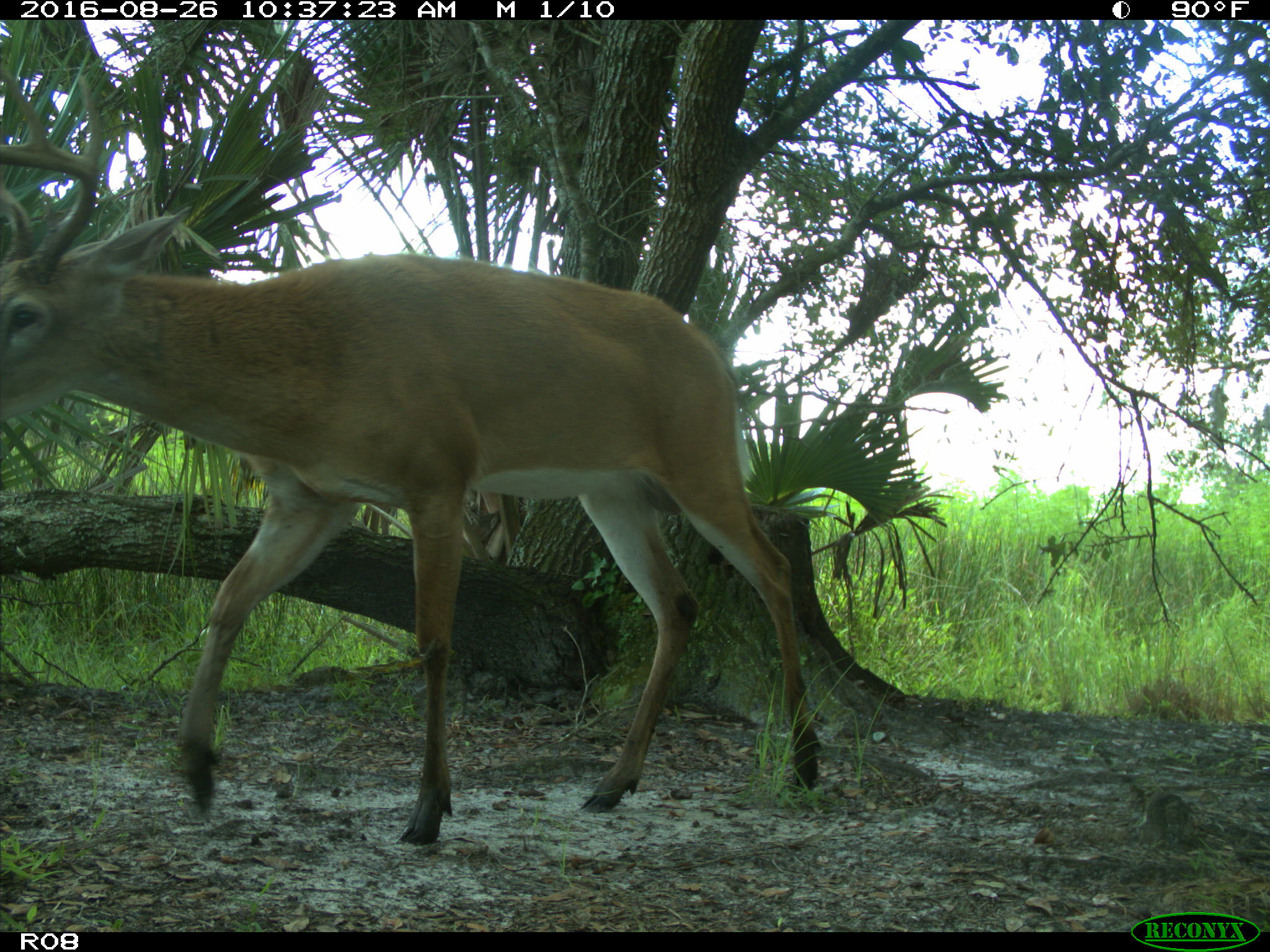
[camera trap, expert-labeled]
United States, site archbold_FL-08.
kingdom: Animalia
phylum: Chordata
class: Mammalia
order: Artiodactyla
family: Cervidae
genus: Odocoileus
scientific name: Odocoileus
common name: deer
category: unidentified deer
Unidentified deer (deer) (Odocoileus).